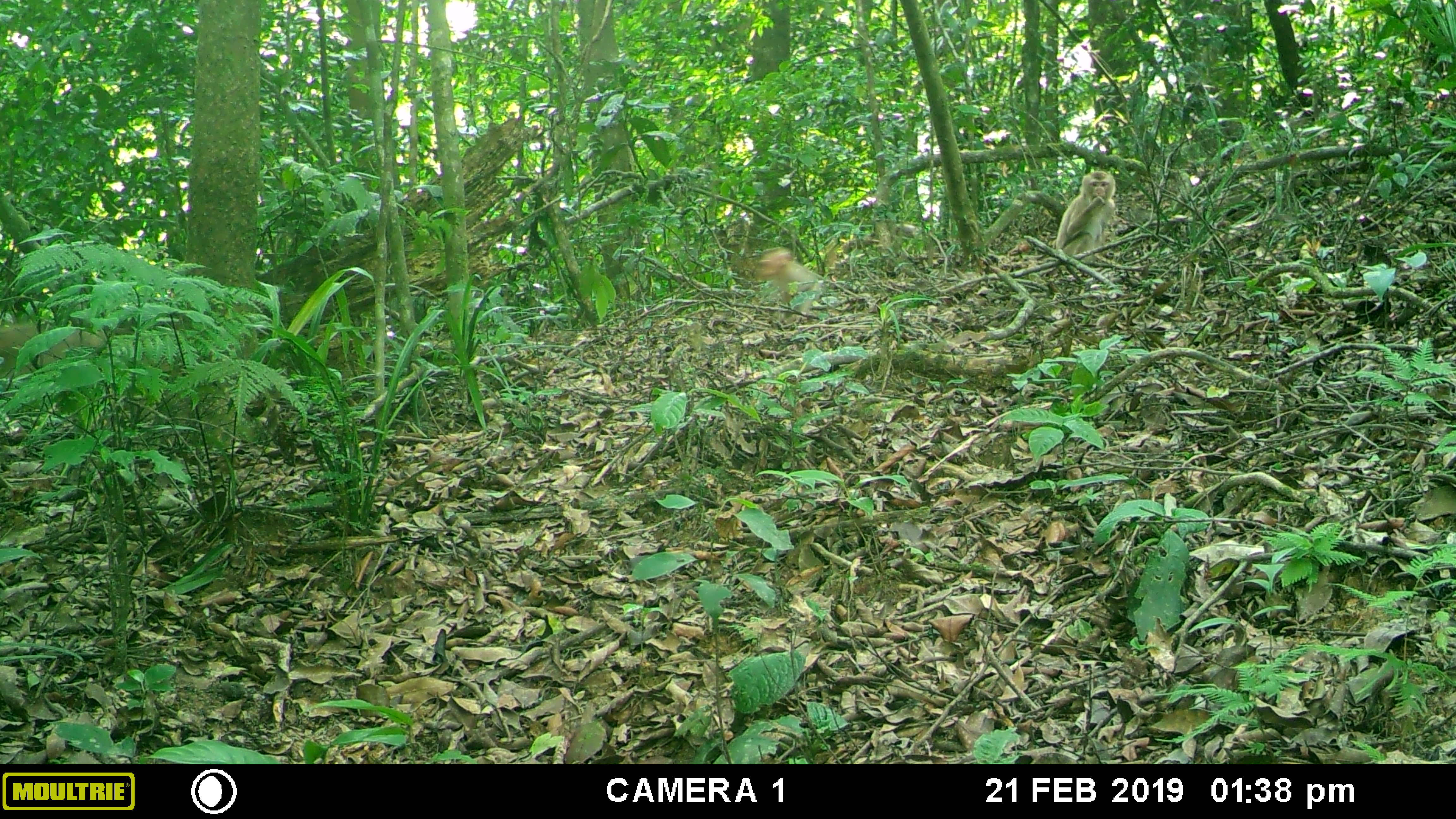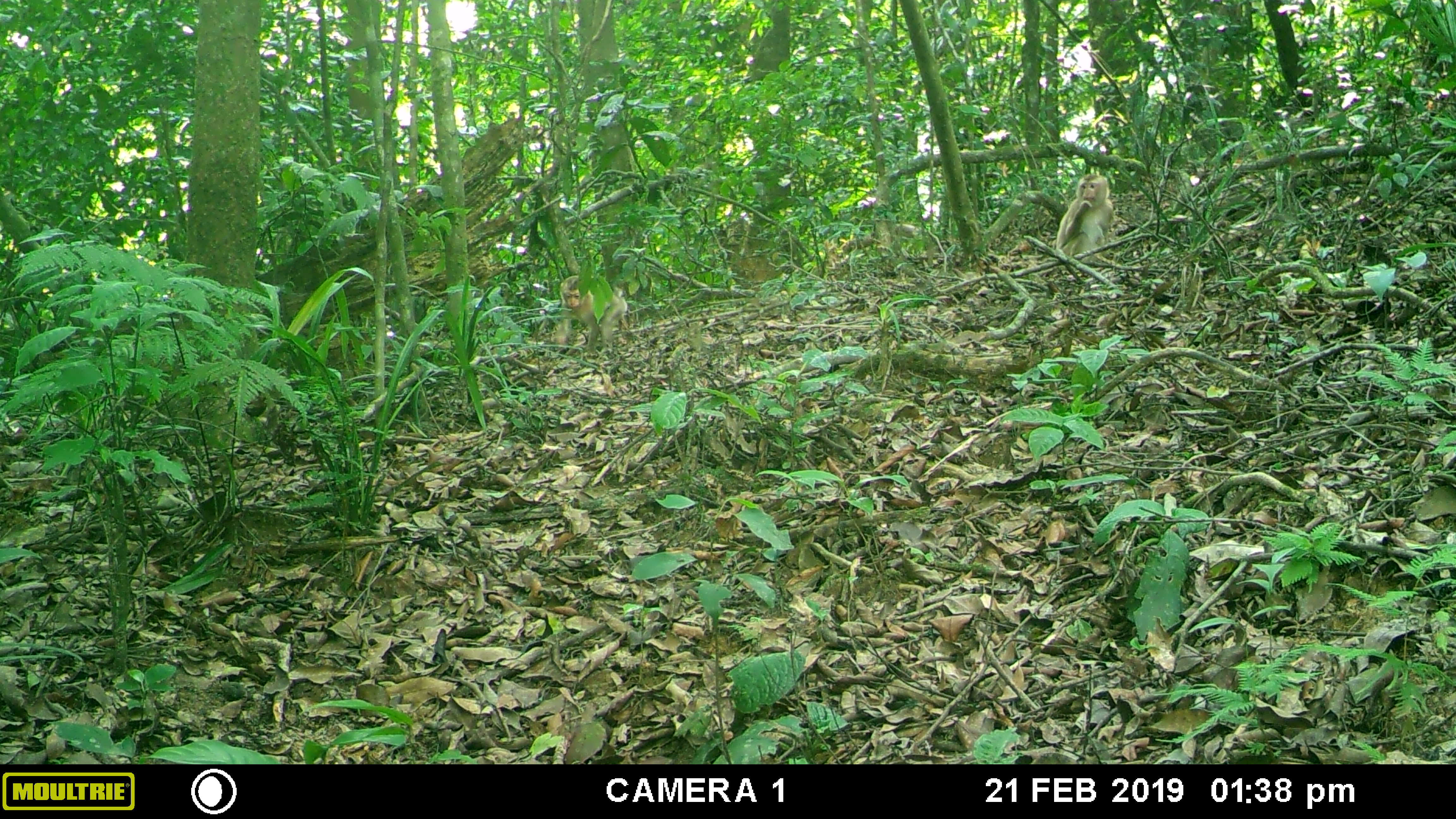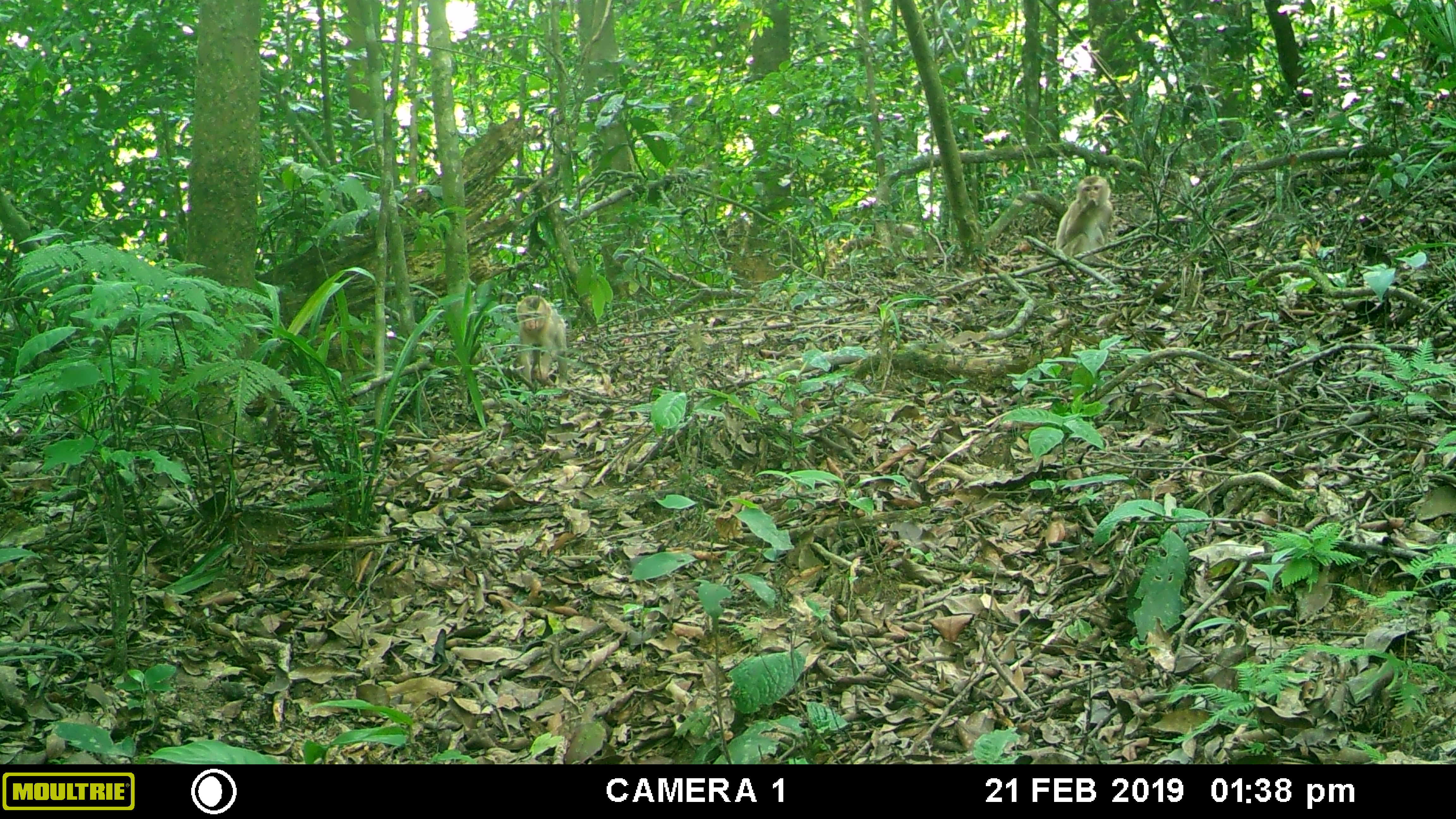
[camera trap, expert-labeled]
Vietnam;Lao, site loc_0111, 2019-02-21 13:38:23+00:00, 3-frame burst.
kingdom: Animalia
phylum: Chordata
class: Mammalia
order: Primates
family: Cercopithecidae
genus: Macaca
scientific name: Macaca nemestrina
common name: pig-tailed macaque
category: pig tailed macaque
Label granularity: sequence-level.